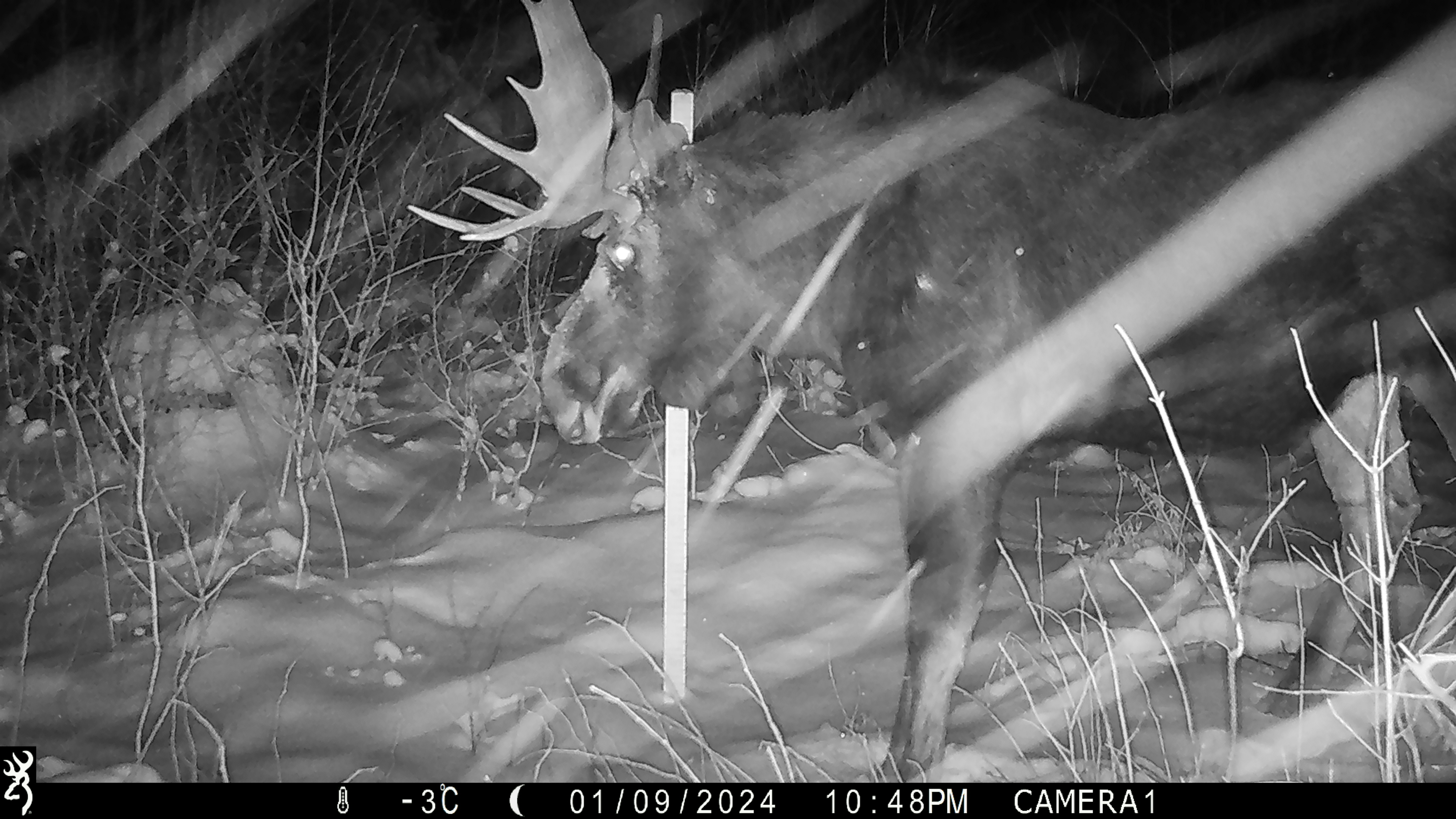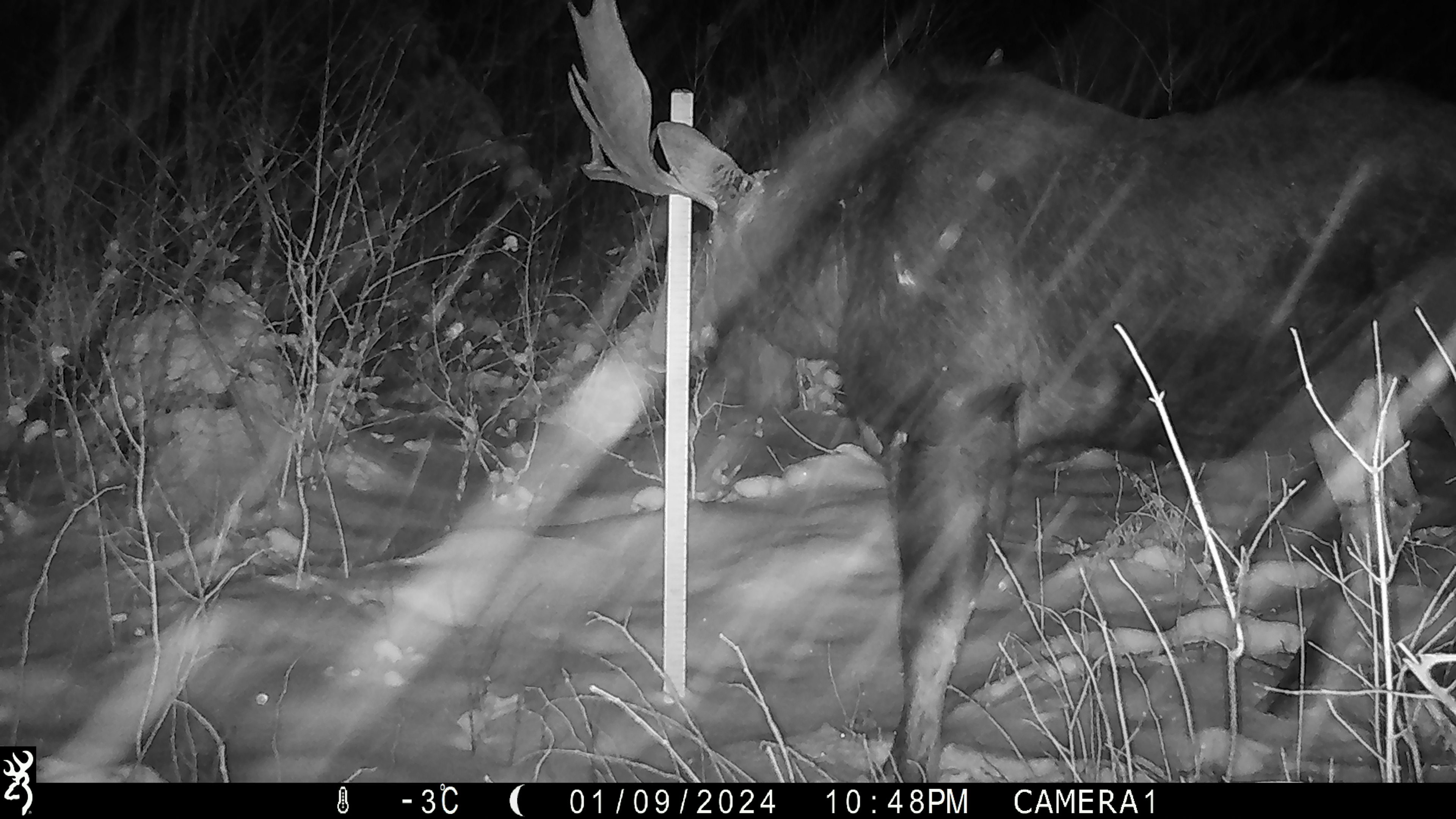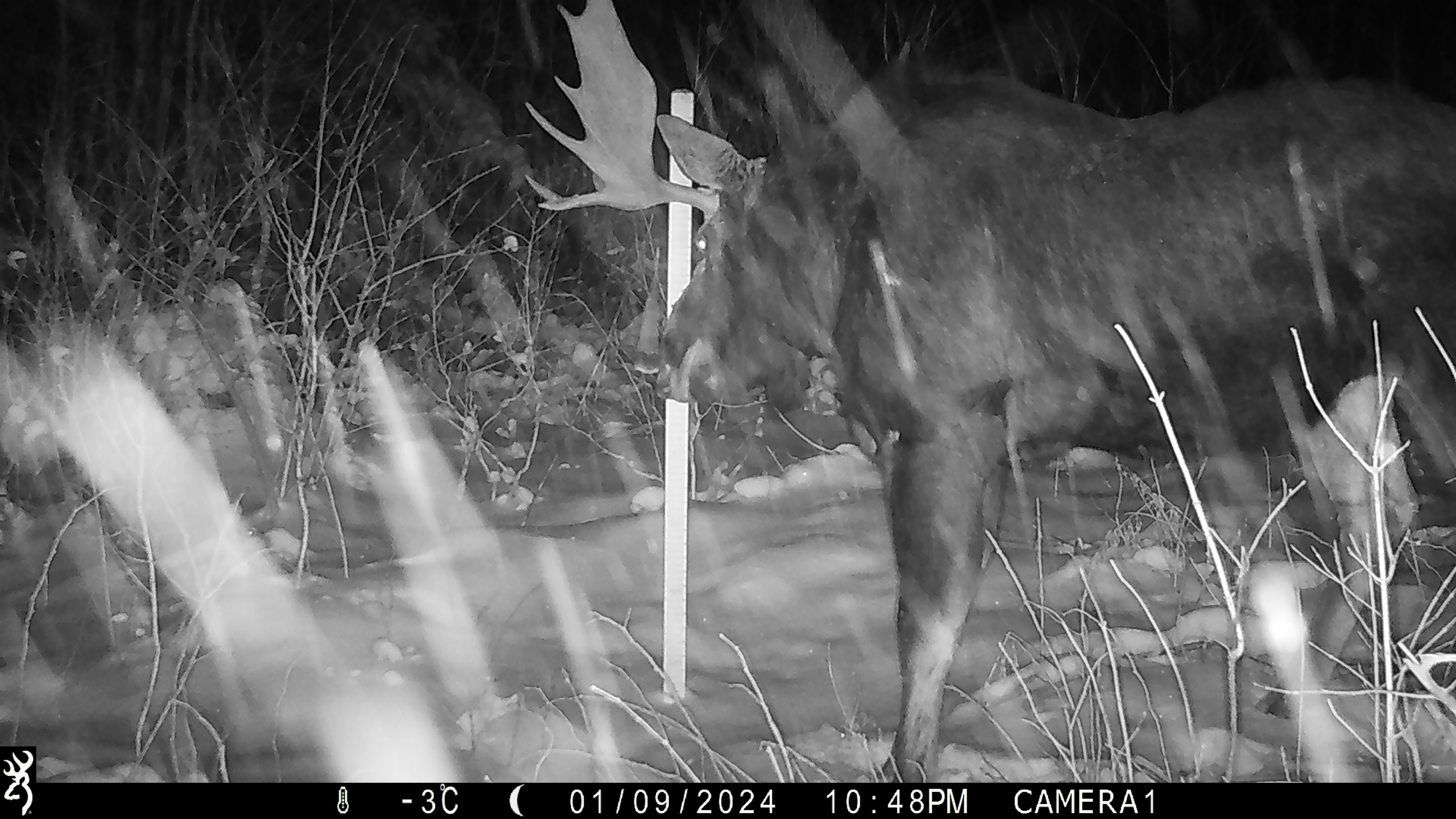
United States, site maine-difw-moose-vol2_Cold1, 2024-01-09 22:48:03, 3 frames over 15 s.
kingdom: Animalia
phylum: Chordata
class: Mammalia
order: Artiodactyla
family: Cervidae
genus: Alces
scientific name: Alces alces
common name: moose